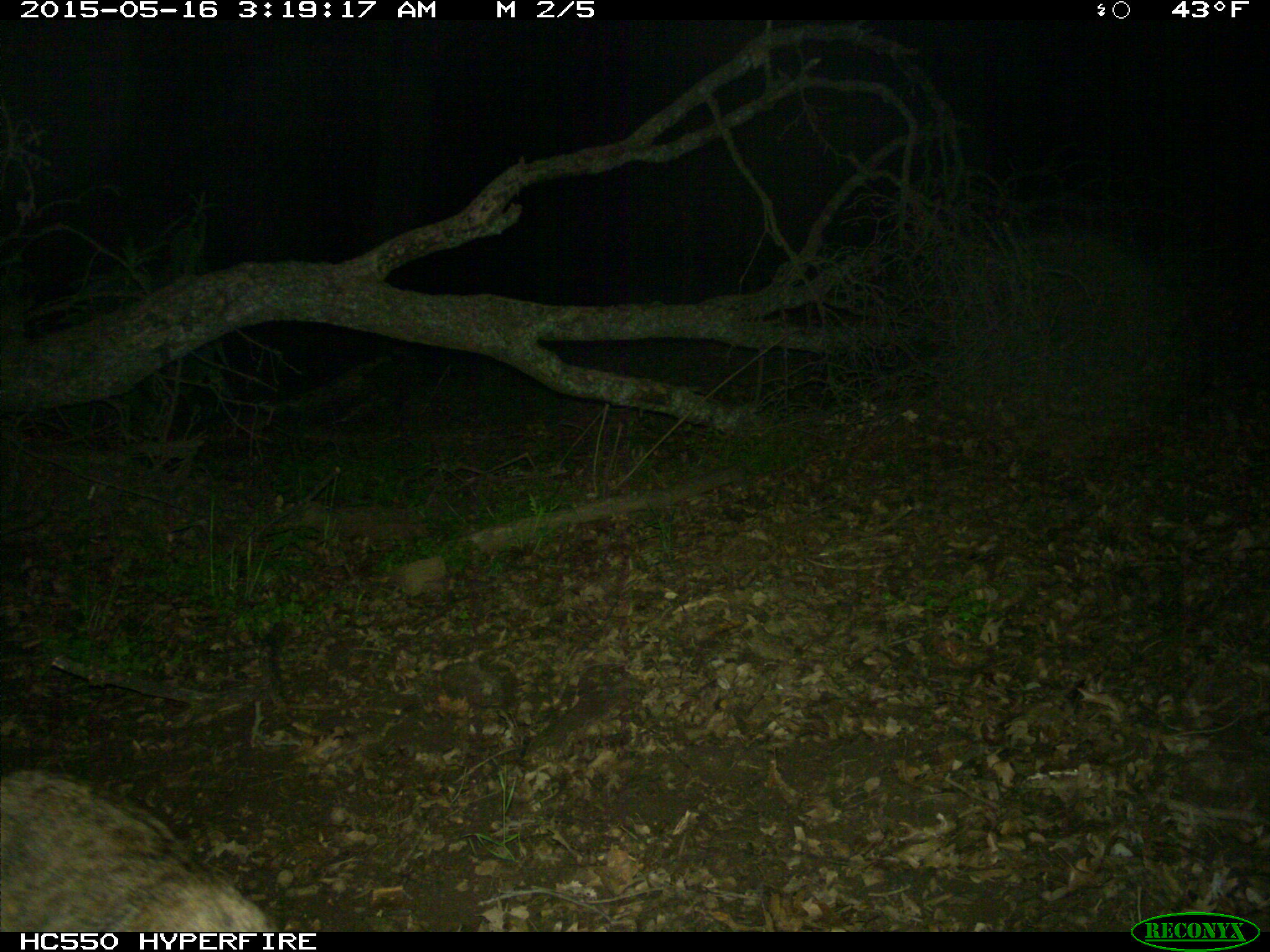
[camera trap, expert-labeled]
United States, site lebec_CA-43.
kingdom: Animalia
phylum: Chordata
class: Mammalia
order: Carnivora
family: Felidae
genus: Lynx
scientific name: Lynx rufus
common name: bobcat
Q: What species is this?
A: Lynx rufus (bobcat).